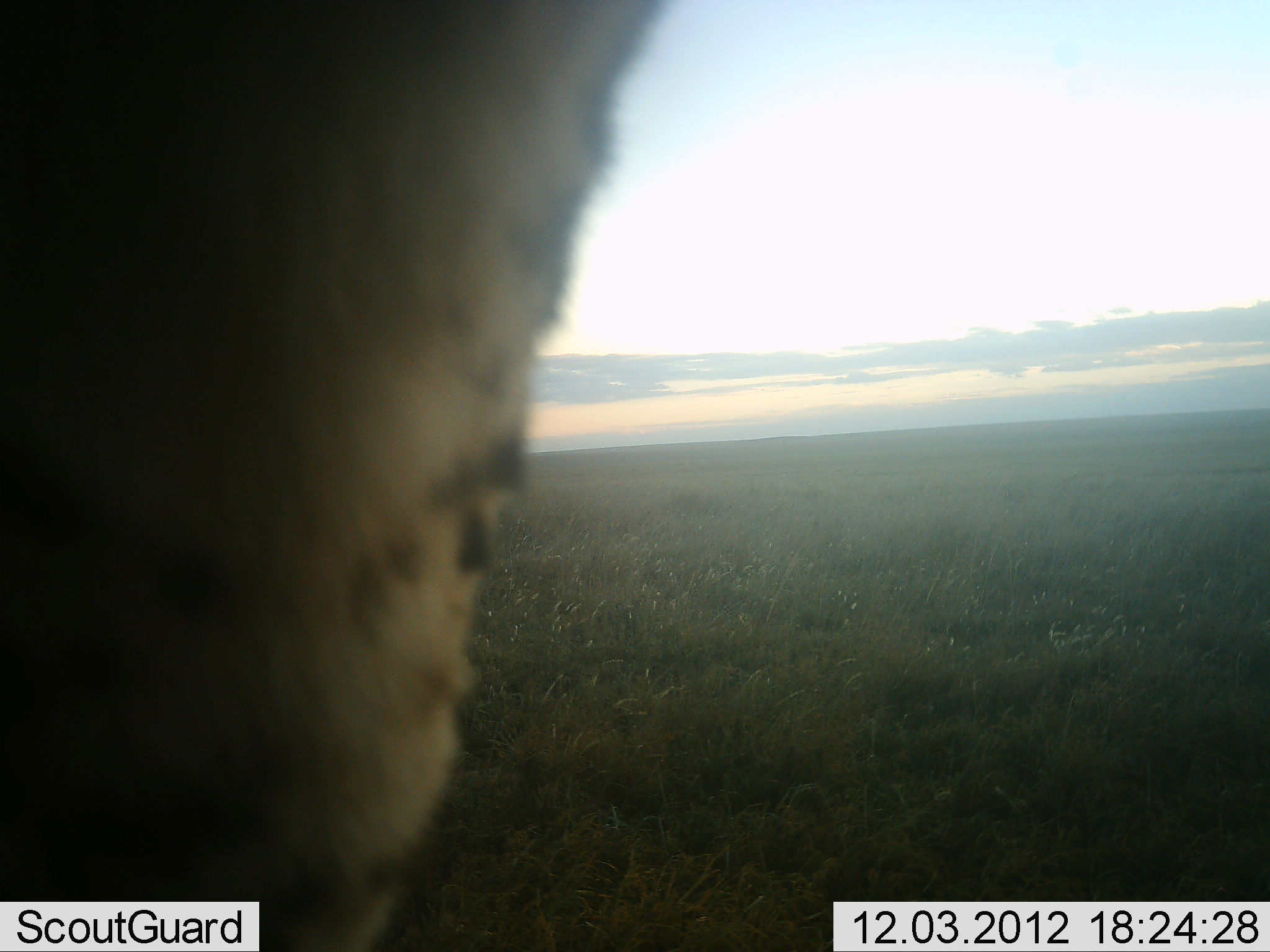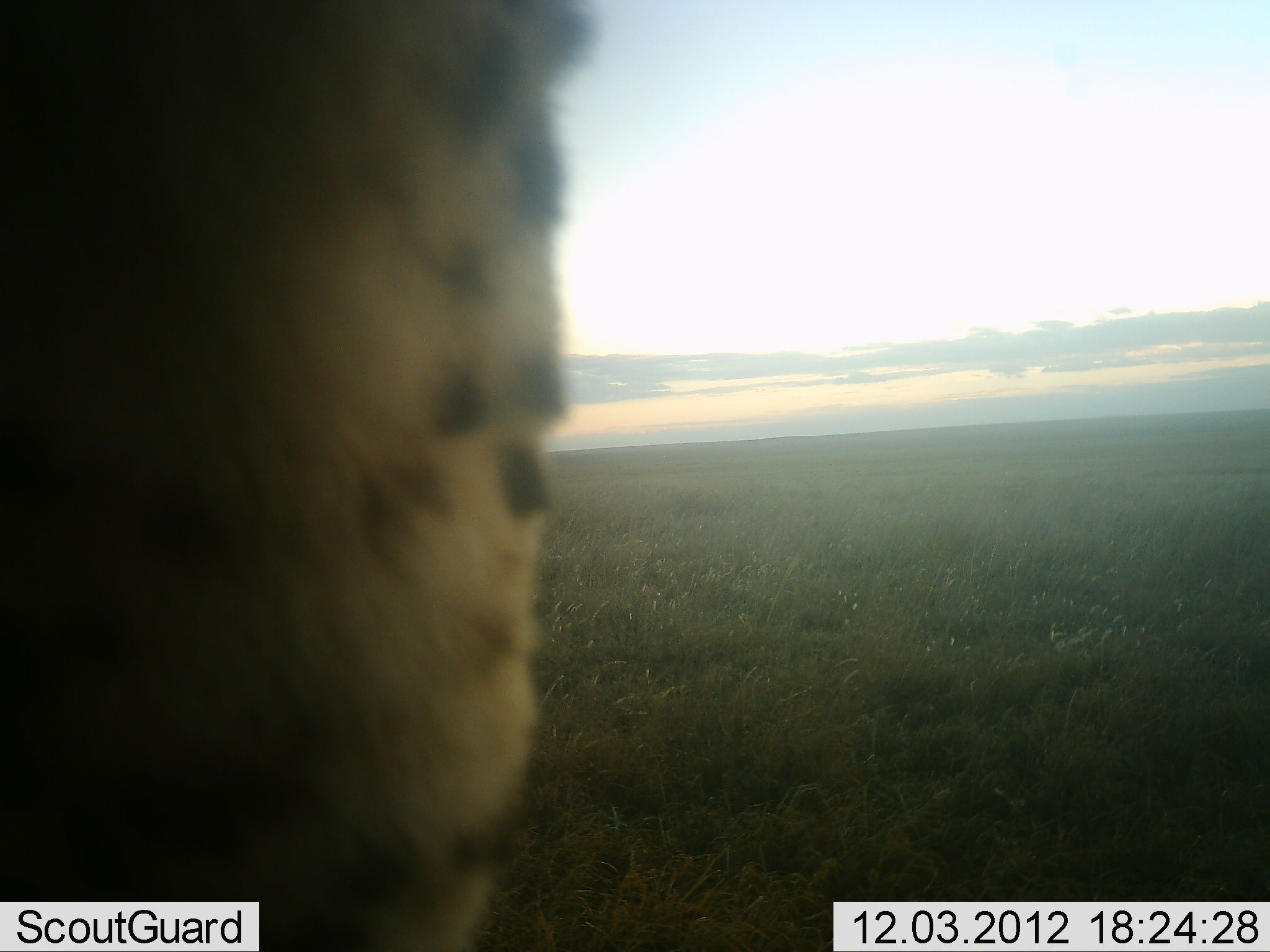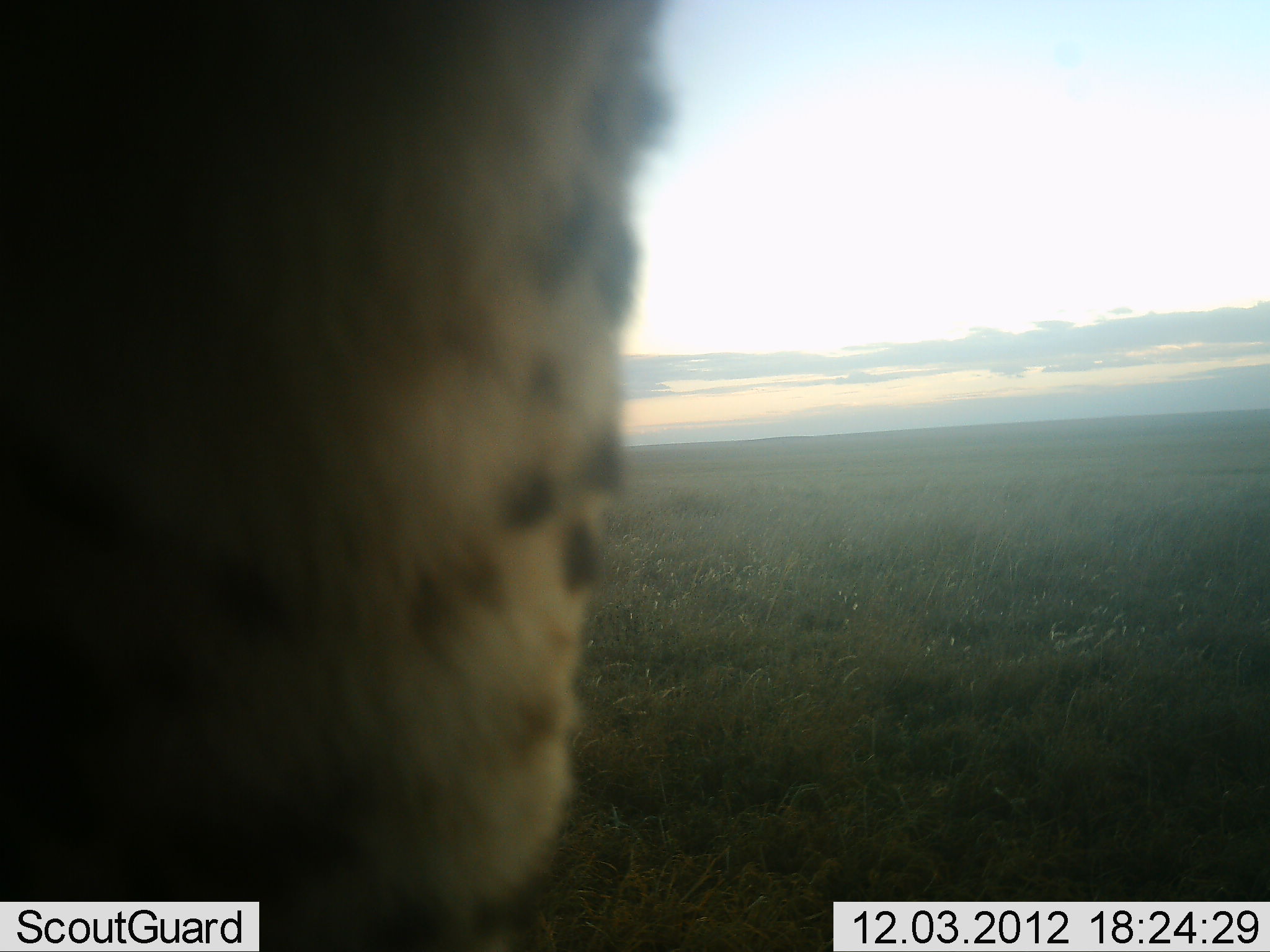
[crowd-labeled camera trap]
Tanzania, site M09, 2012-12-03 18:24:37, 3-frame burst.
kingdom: Animalia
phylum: Chordata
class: Mammalia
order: Carnivora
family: Felidae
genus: Acinonyx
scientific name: Acinonyx jubatus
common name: cheetah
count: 1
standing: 89%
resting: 0%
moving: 11%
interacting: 0%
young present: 0%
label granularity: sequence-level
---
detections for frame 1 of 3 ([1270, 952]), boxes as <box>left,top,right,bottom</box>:
animal: <box>0,0,669,952</box>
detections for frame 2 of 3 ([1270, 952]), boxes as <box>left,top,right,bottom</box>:
animal: <box>0,0,587,952</box>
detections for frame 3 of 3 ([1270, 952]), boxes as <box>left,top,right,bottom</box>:
animal: <box>0,0,674,952</box>